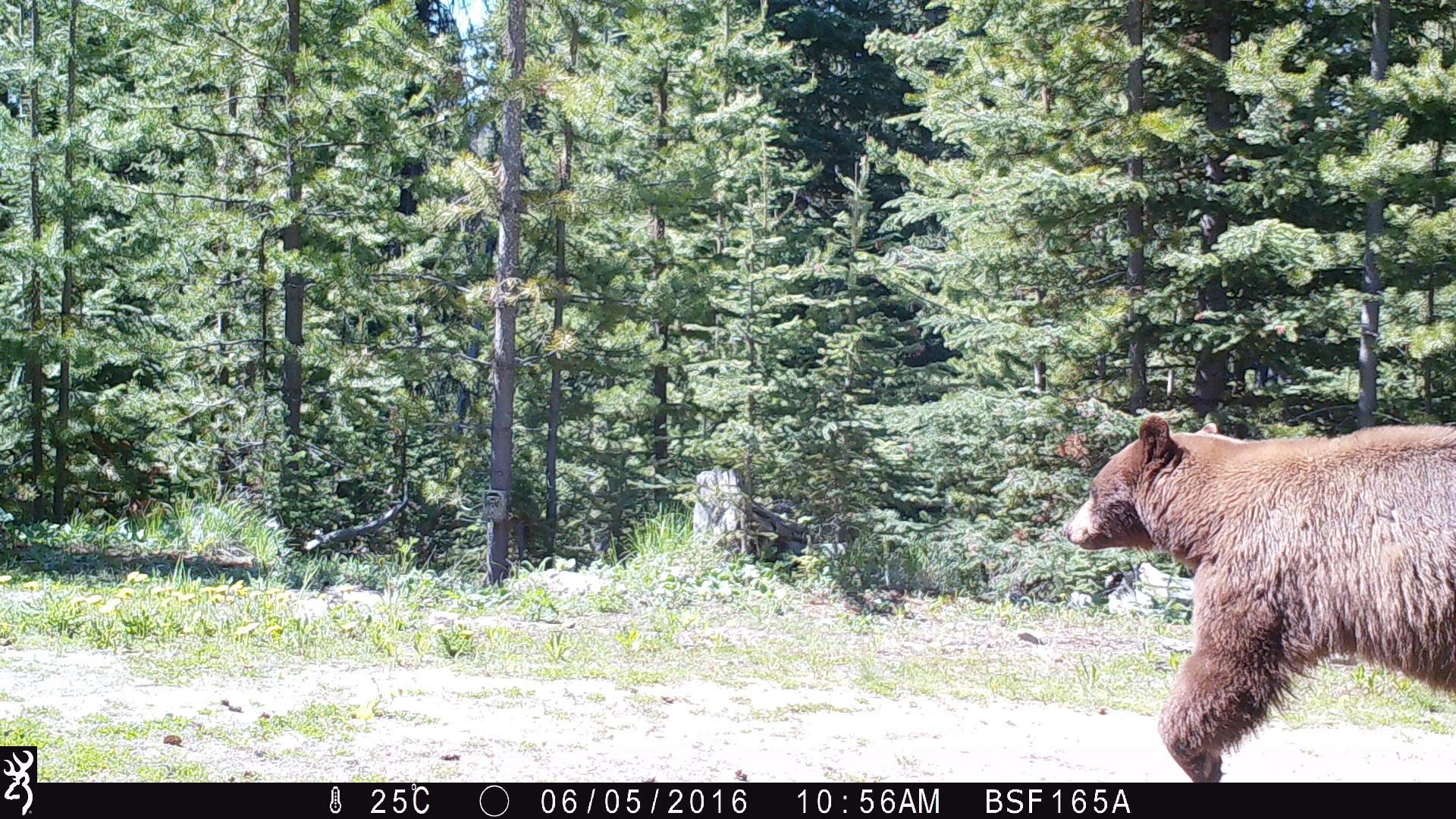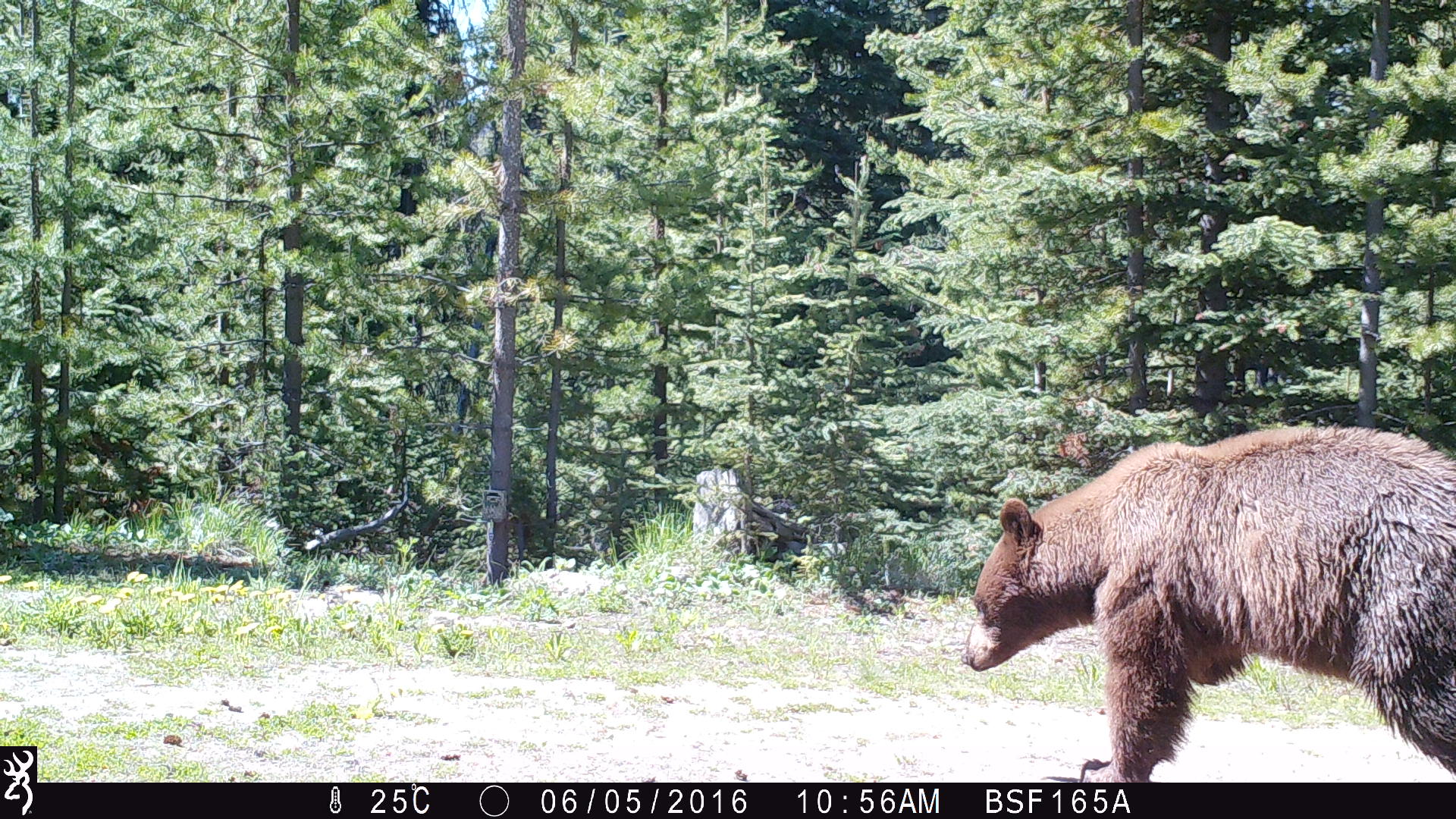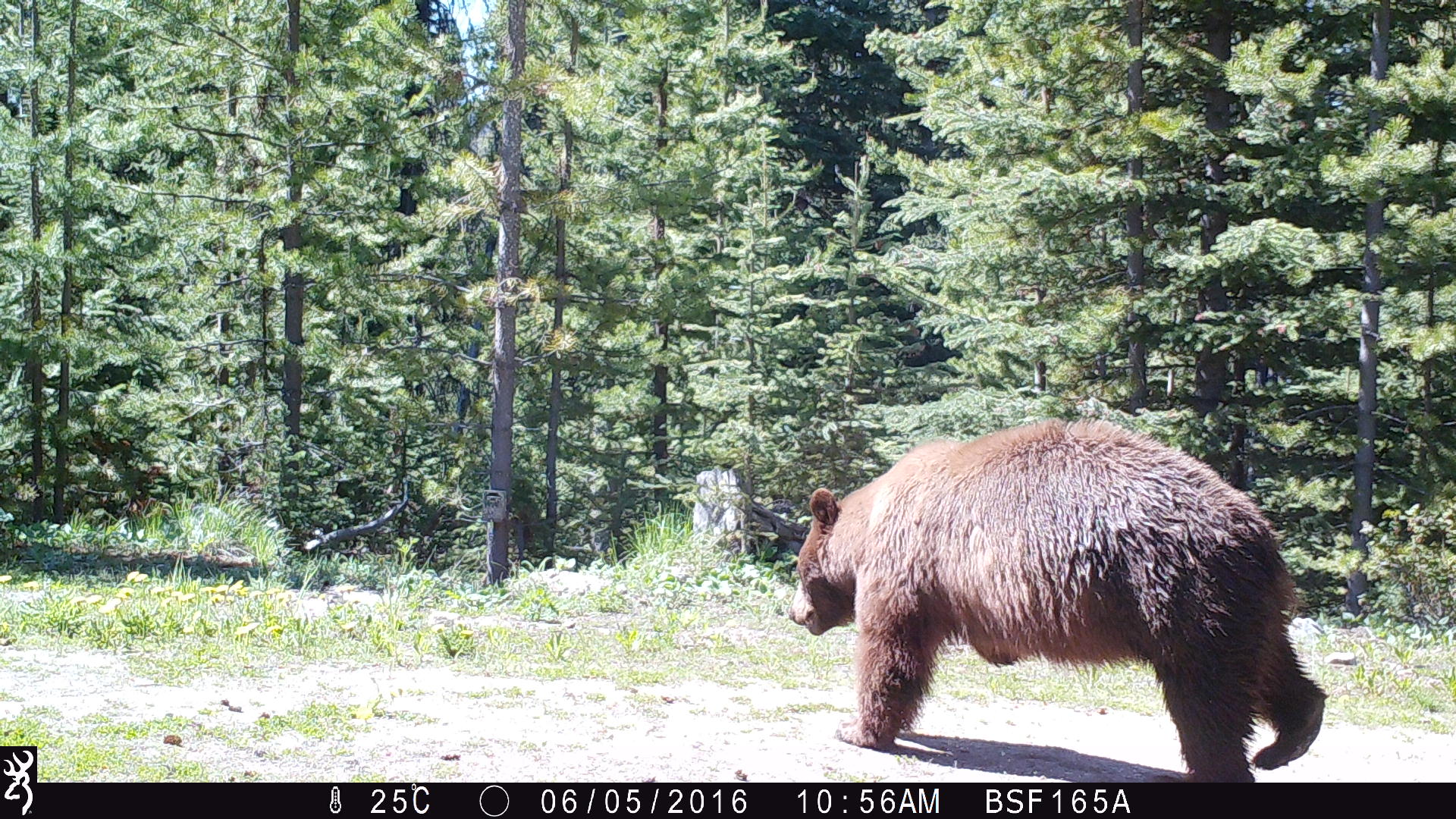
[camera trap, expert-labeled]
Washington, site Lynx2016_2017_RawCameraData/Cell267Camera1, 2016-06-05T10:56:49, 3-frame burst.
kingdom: Animalia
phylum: Chordata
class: Mammalia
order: Carnivora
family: Ursidae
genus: Ursus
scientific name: Ursus americanus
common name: american black bear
Ursus americanus (american black bear). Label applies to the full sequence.